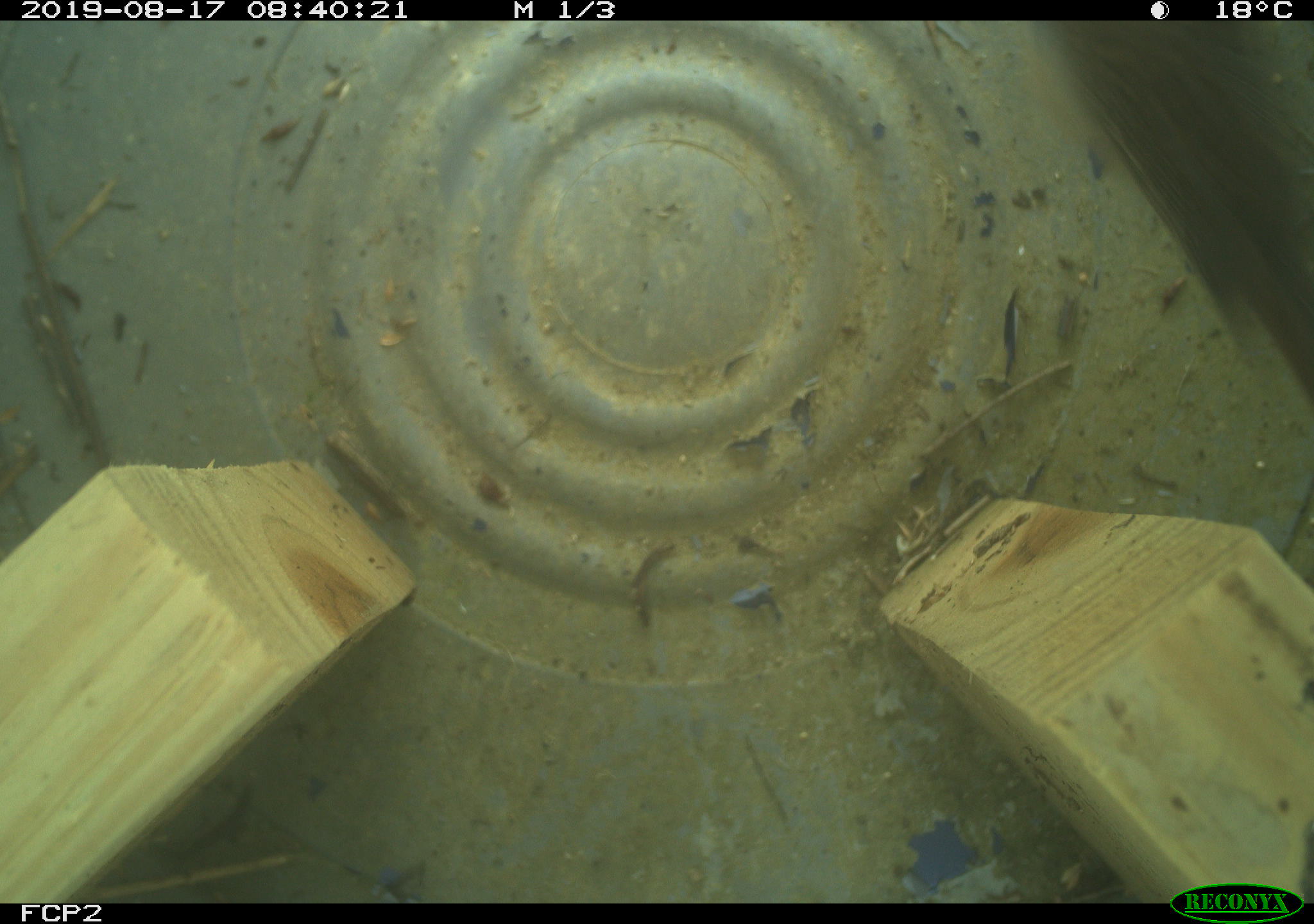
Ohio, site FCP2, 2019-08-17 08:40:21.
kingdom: Animalia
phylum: Chordata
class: Aves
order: Passeriformes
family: Troglodytidae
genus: Troglodytes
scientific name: Troglodytes aedon aedon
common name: northern house wren